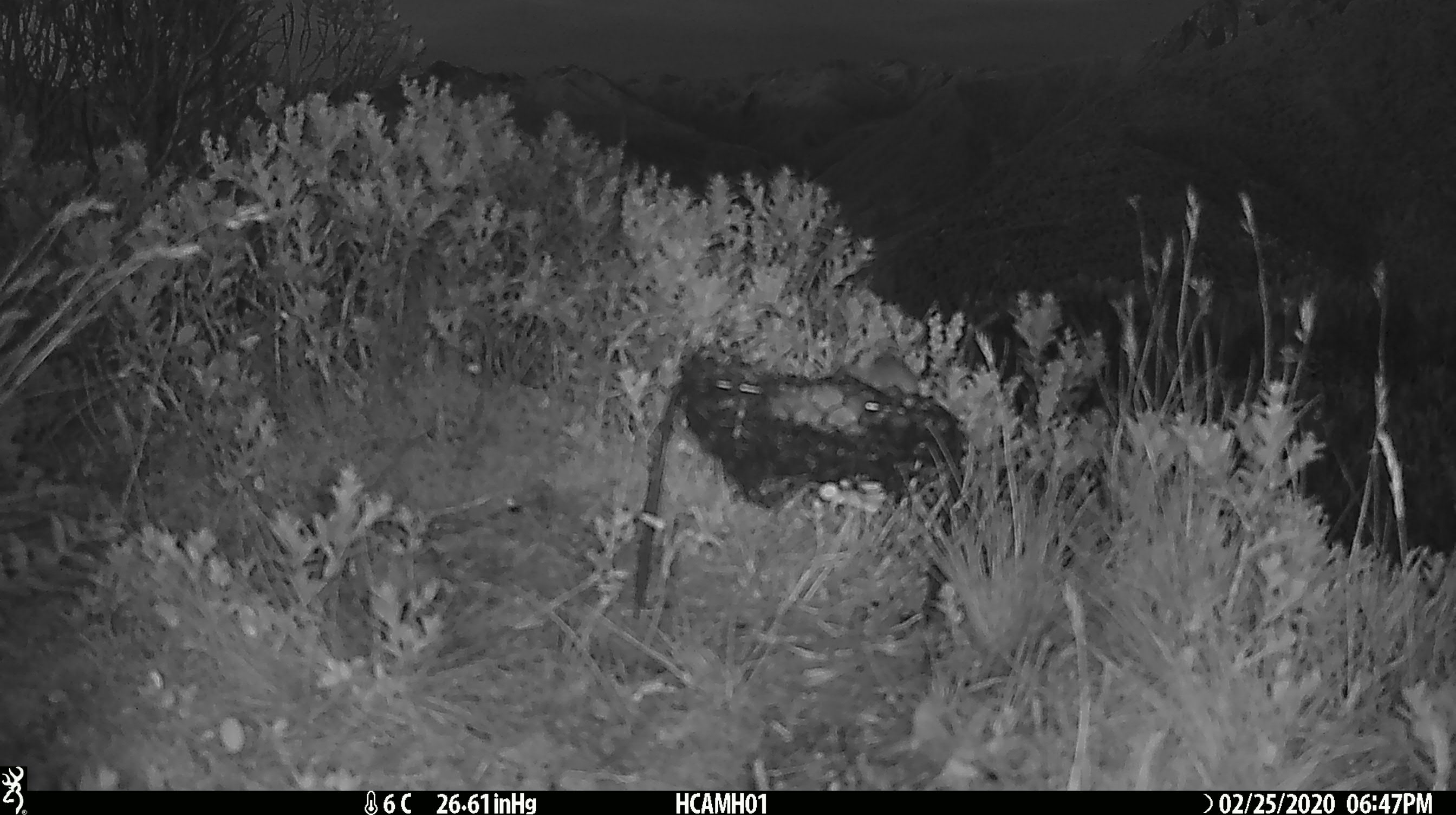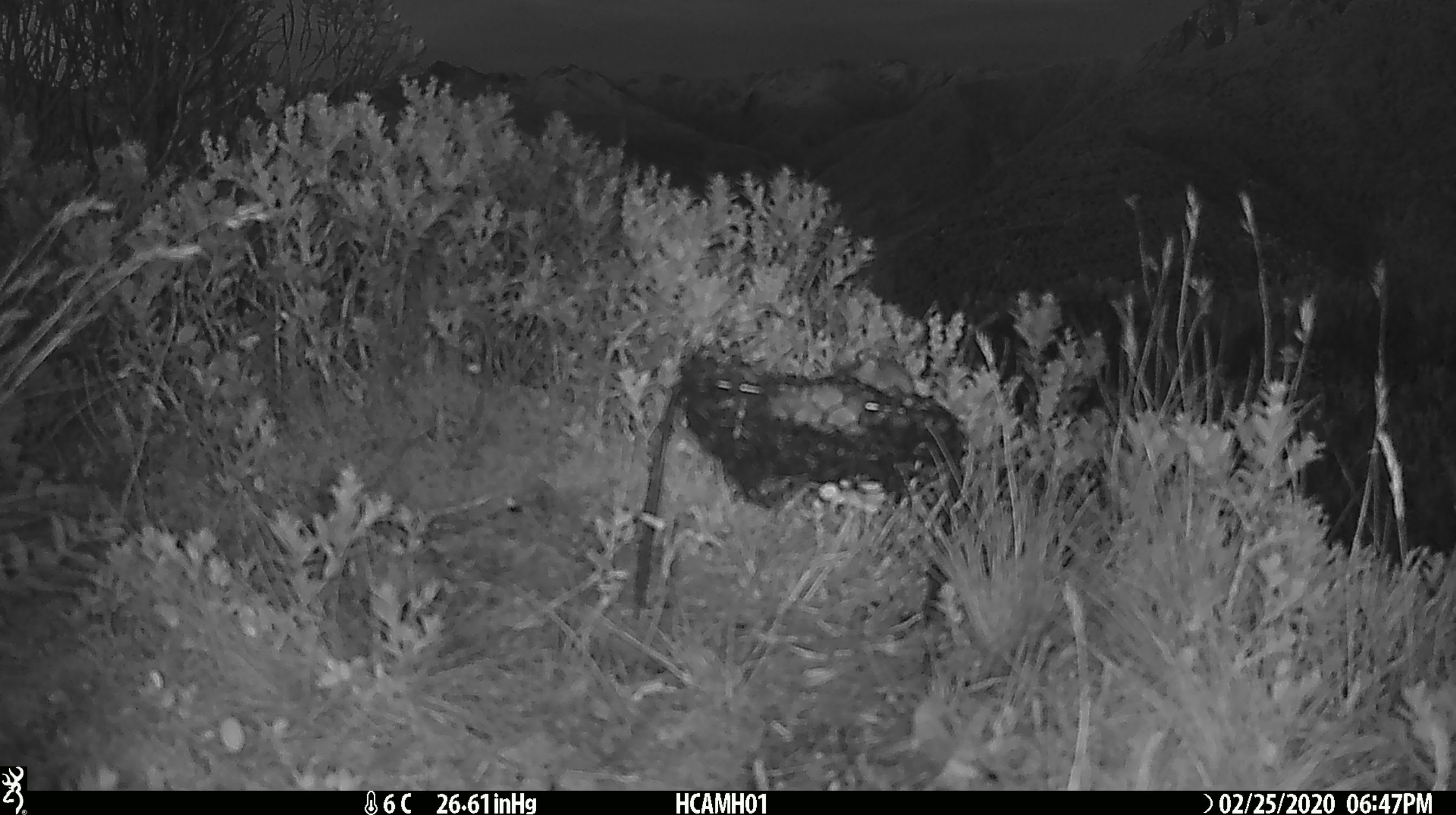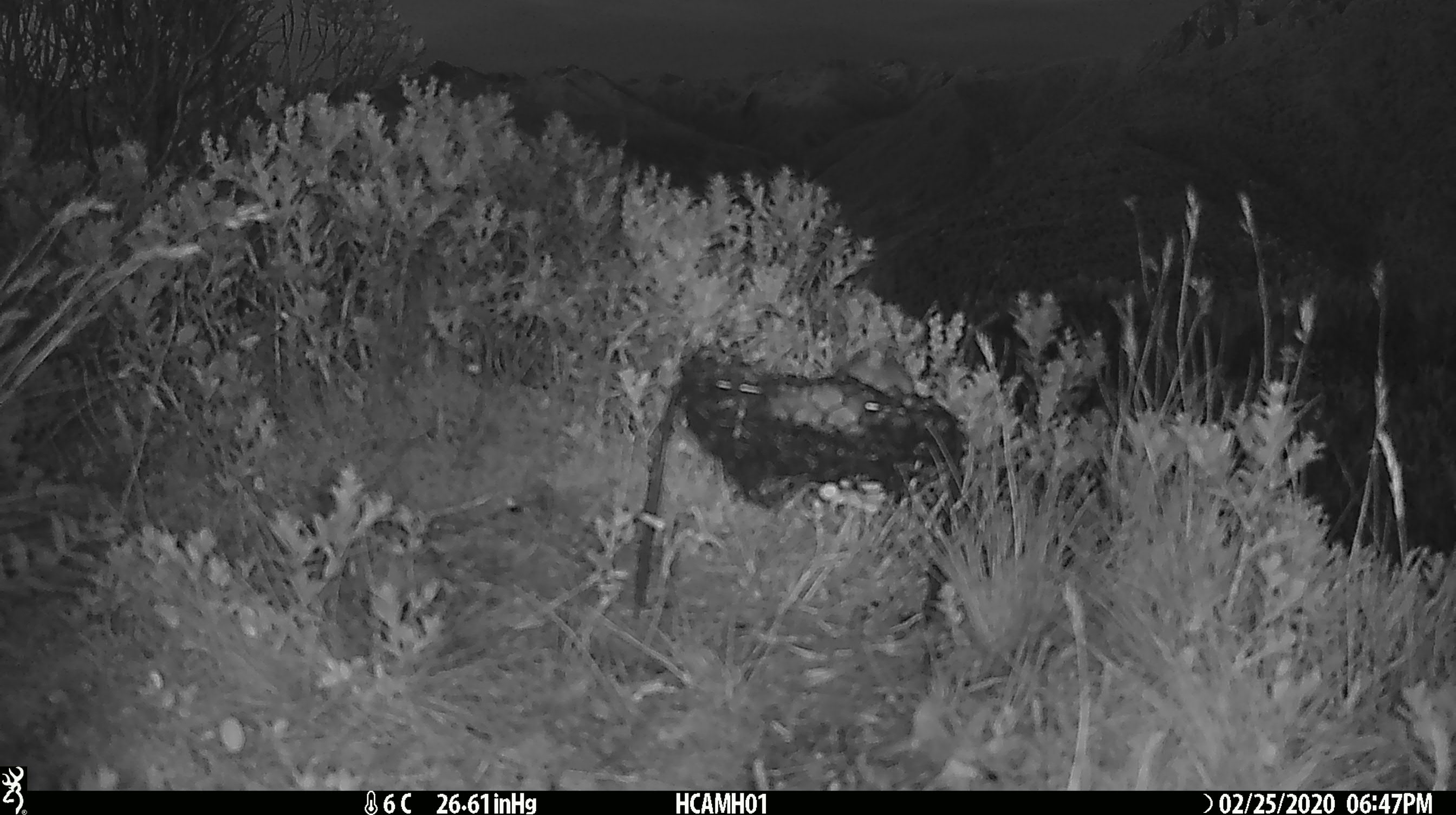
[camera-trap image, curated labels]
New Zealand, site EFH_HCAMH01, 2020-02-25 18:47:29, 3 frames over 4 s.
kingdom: Animalia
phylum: Chordata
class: Mammalia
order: Rodentia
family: Muridae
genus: Mus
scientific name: Mus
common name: mouse